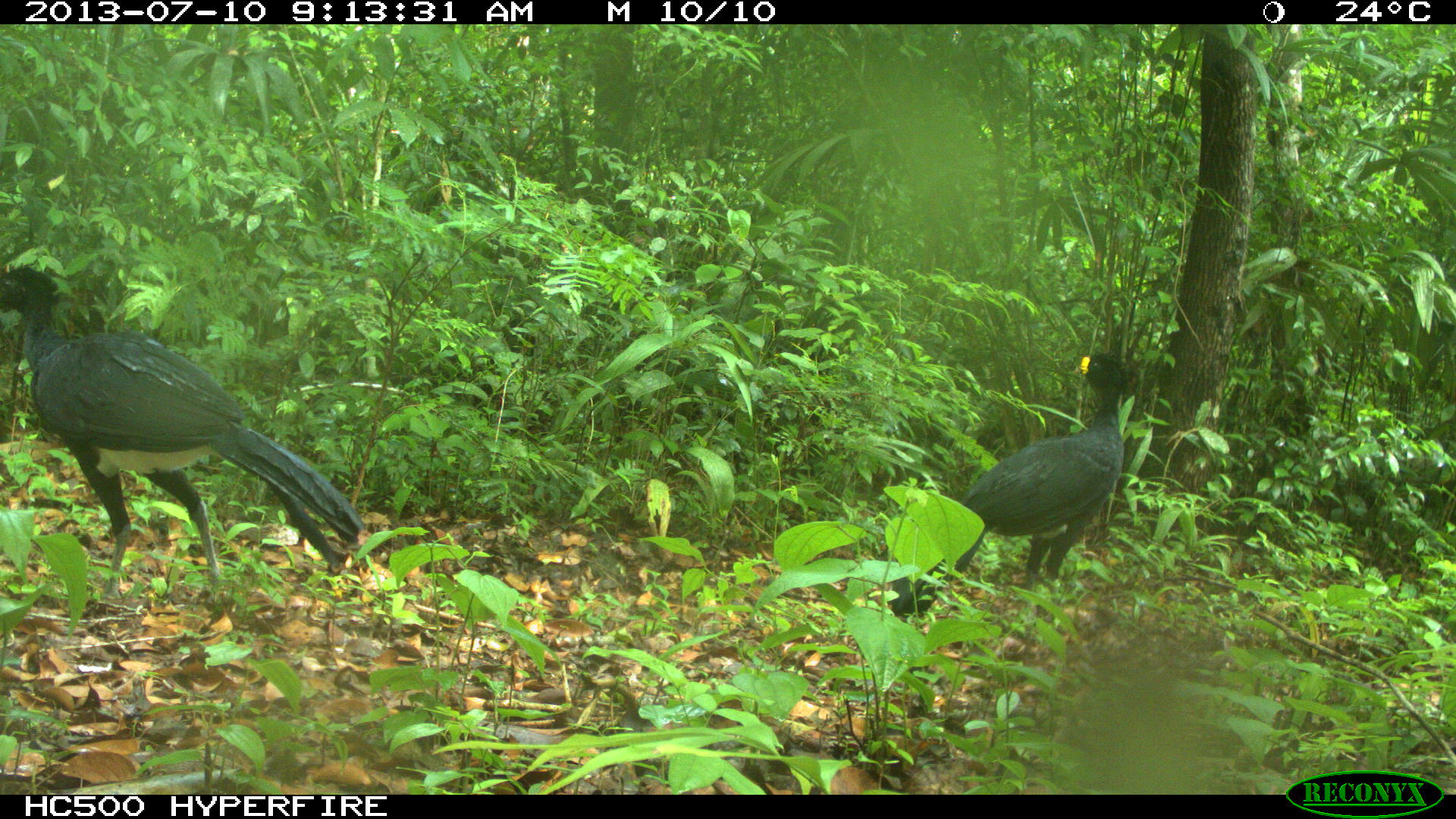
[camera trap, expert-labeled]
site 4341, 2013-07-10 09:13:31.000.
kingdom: Animalia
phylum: Chordata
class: Aves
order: Galliformes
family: Cracidae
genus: Crax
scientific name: Crax rubra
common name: great curassow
Crax rubra (great curassow), count 2, sex male.